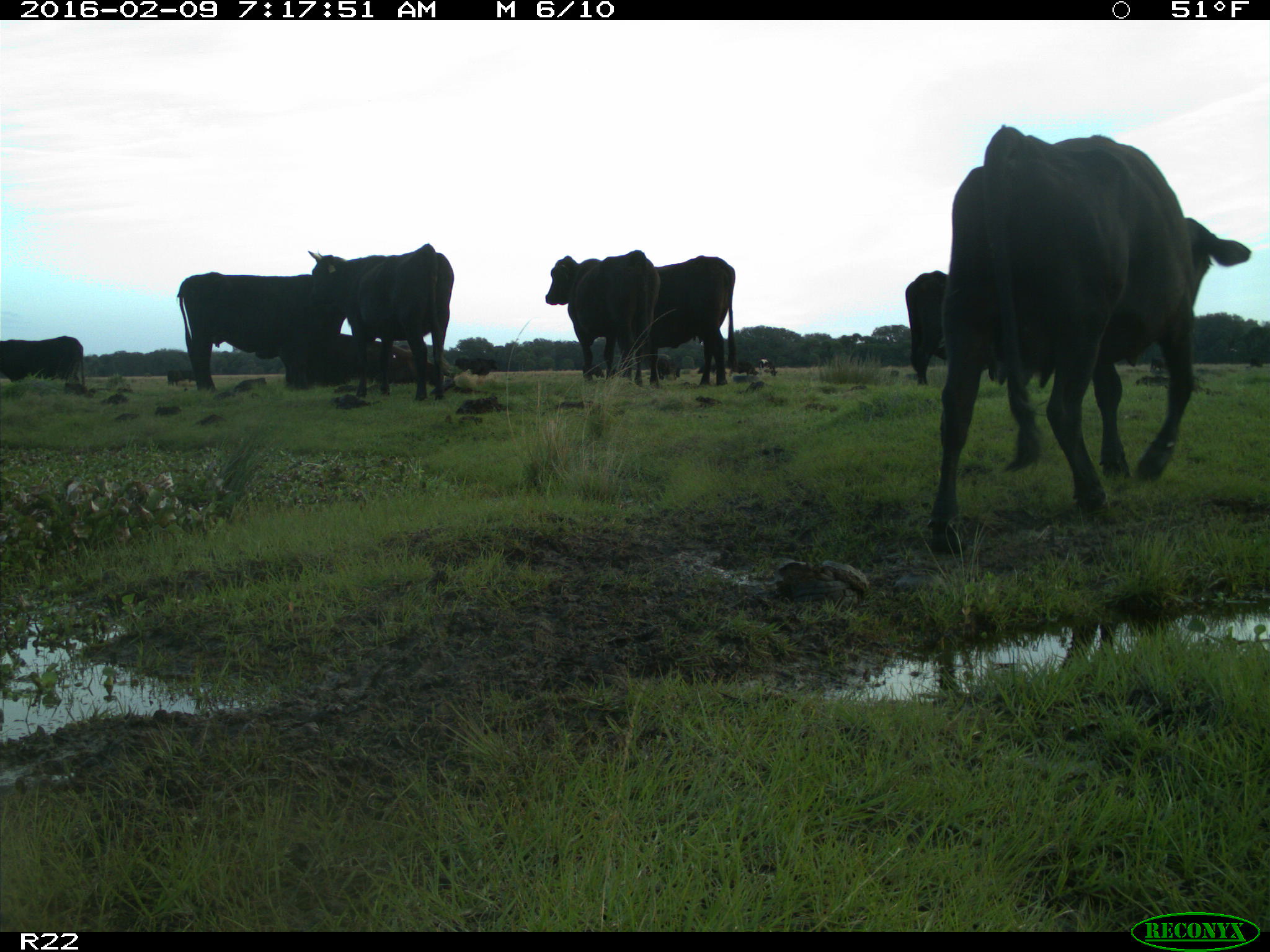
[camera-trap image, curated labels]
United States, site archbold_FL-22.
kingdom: Animalia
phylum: Chordata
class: Mammalia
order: Artiodactyla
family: Bovidae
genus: Bos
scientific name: Bos taurus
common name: domestic cow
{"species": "Bos taurus (domestic cow)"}